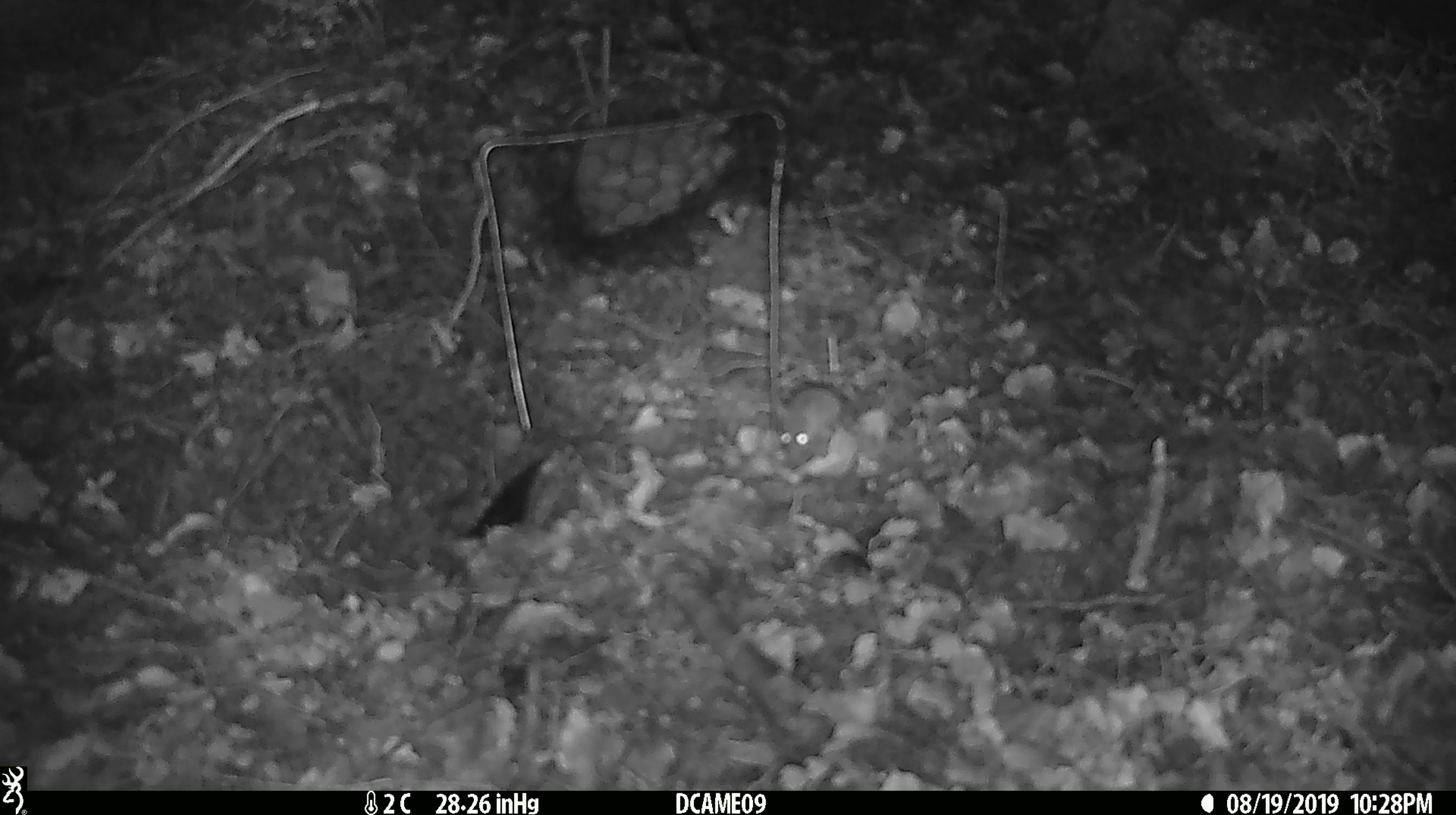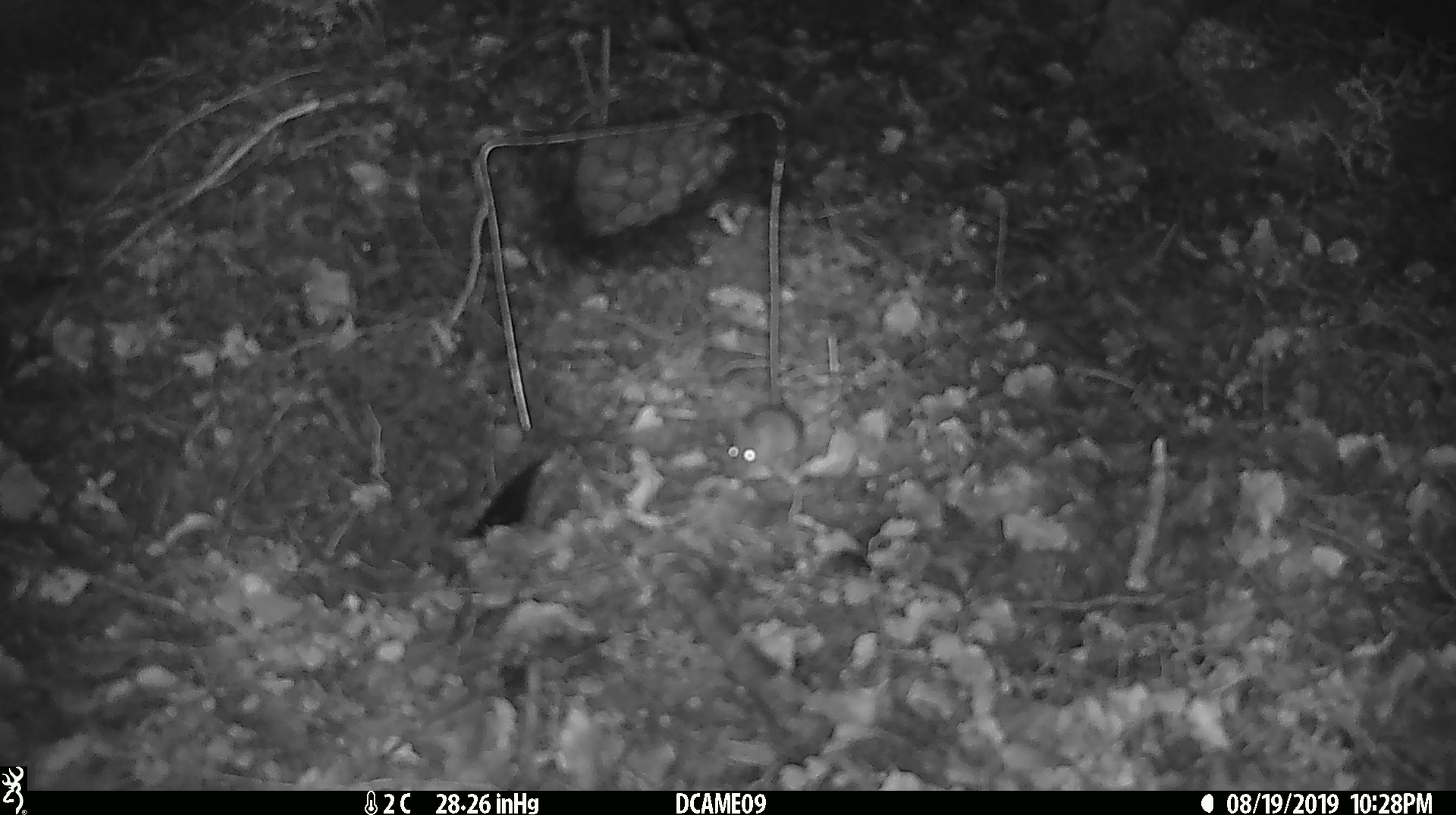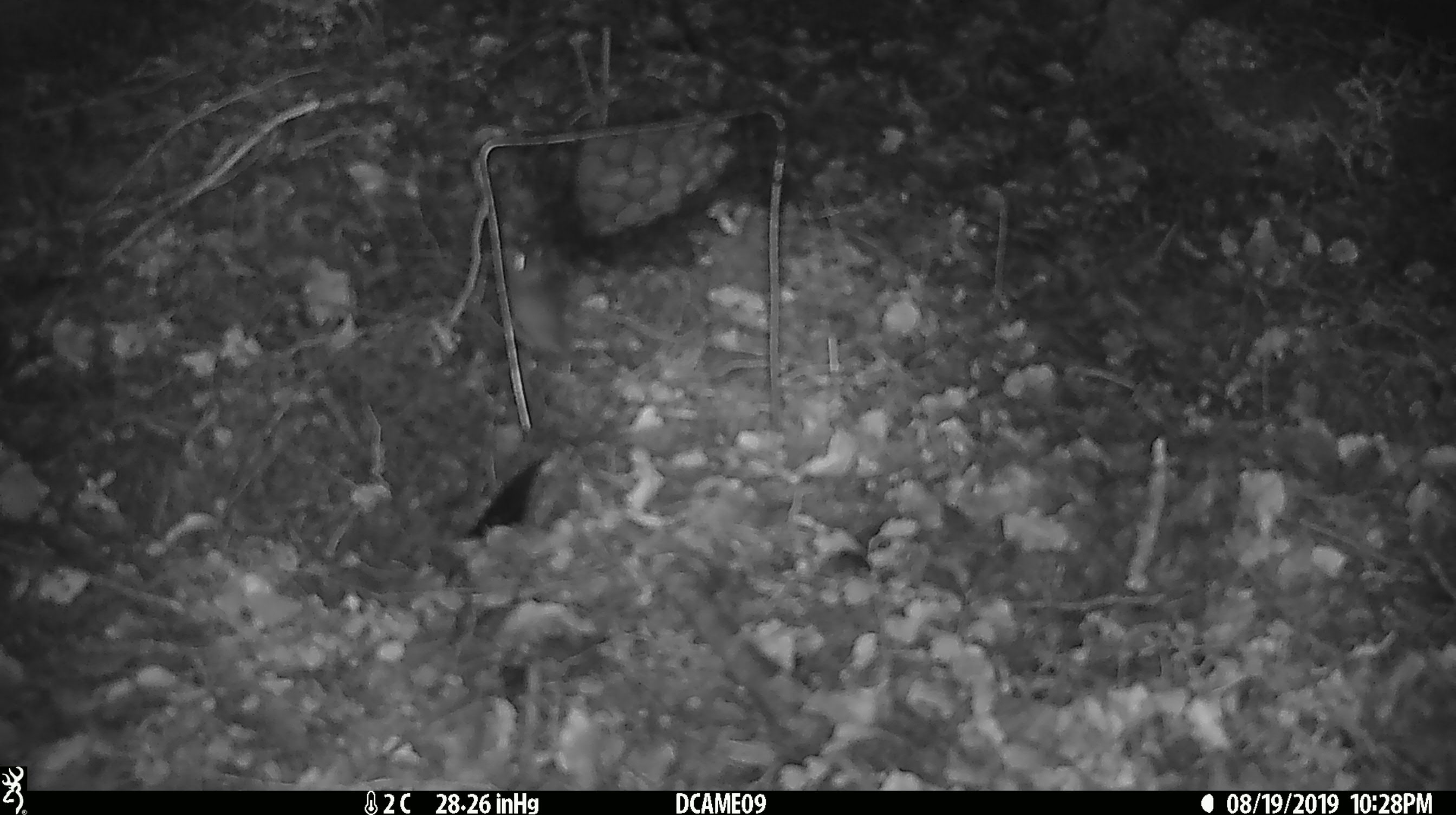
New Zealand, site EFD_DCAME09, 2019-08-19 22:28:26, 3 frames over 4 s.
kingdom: Animalia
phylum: Chordata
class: Mammalia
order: Rodentia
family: Muridae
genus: Mus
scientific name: Mus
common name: mouse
Mouse (Mus).